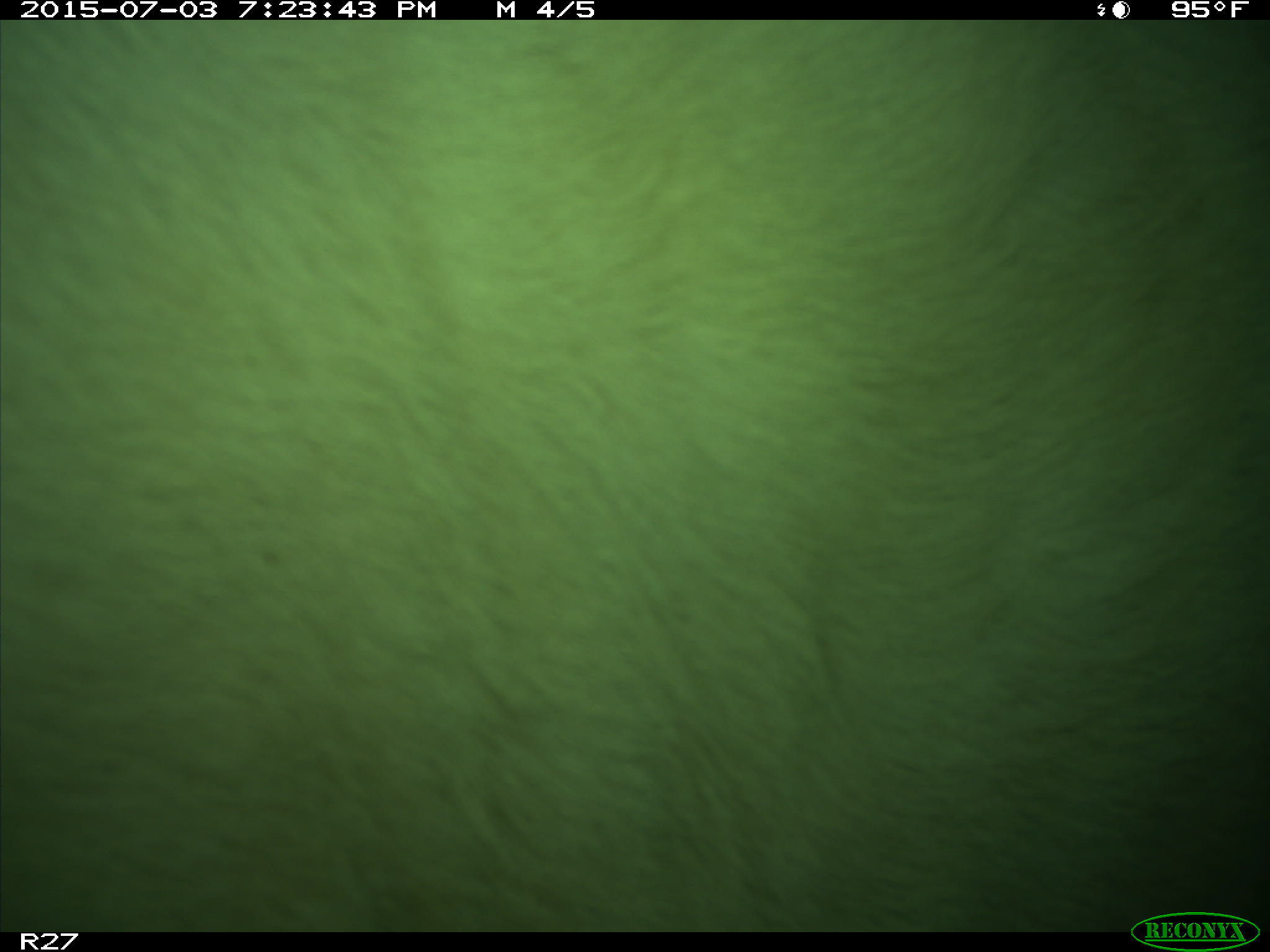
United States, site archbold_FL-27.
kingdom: Animalia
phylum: Chordata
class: Mammalia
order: Artiodactyla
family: Bovidae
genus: Bos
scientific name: Bos taurus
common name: domestic cow